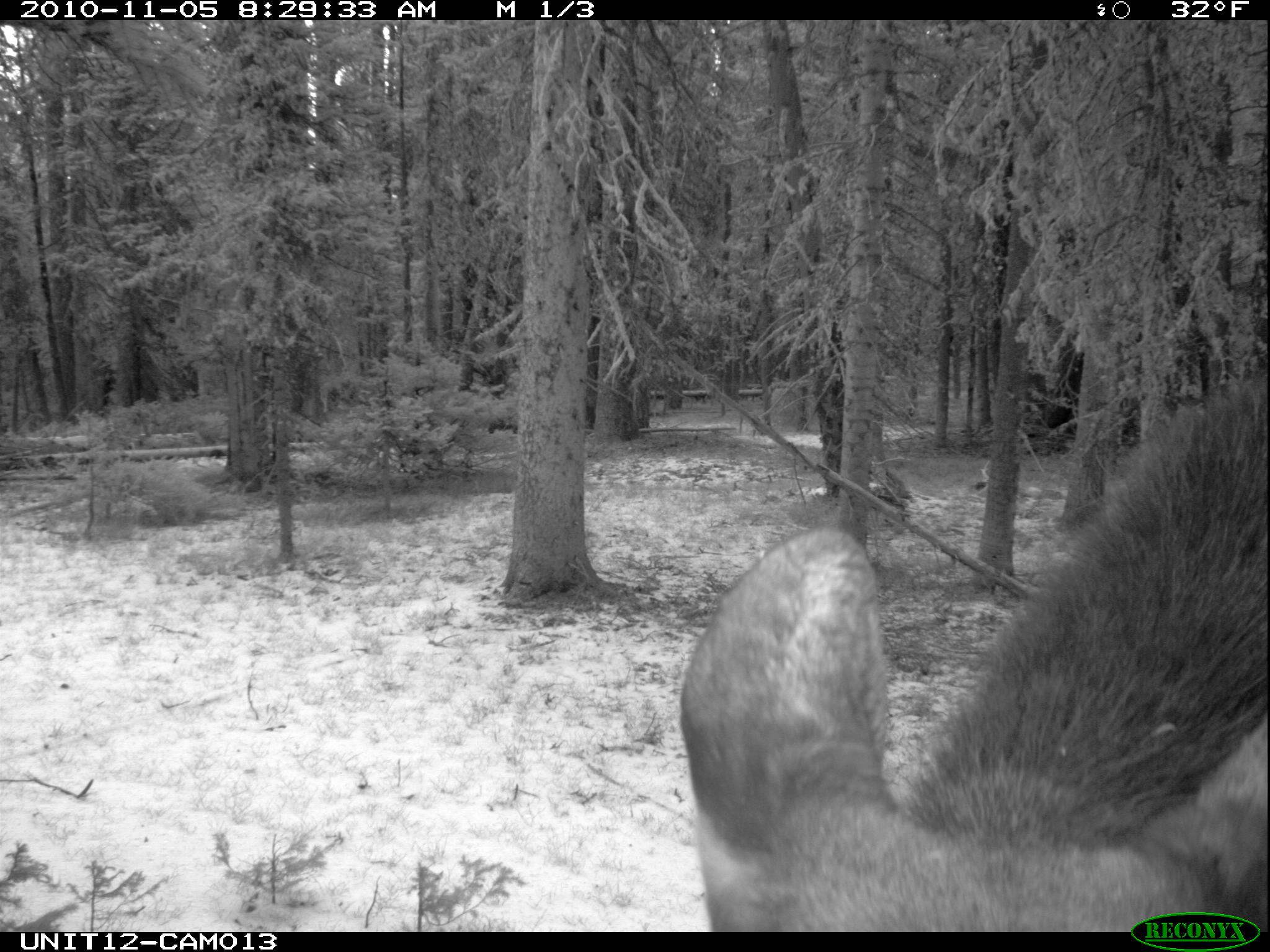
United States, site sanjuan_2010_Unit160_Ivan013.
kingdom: Animalia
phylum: Chordata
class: Mammalia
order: Artiodactyla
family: Cervidae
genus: Alces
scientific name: Alces alces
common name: moose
Alces alces (moose).